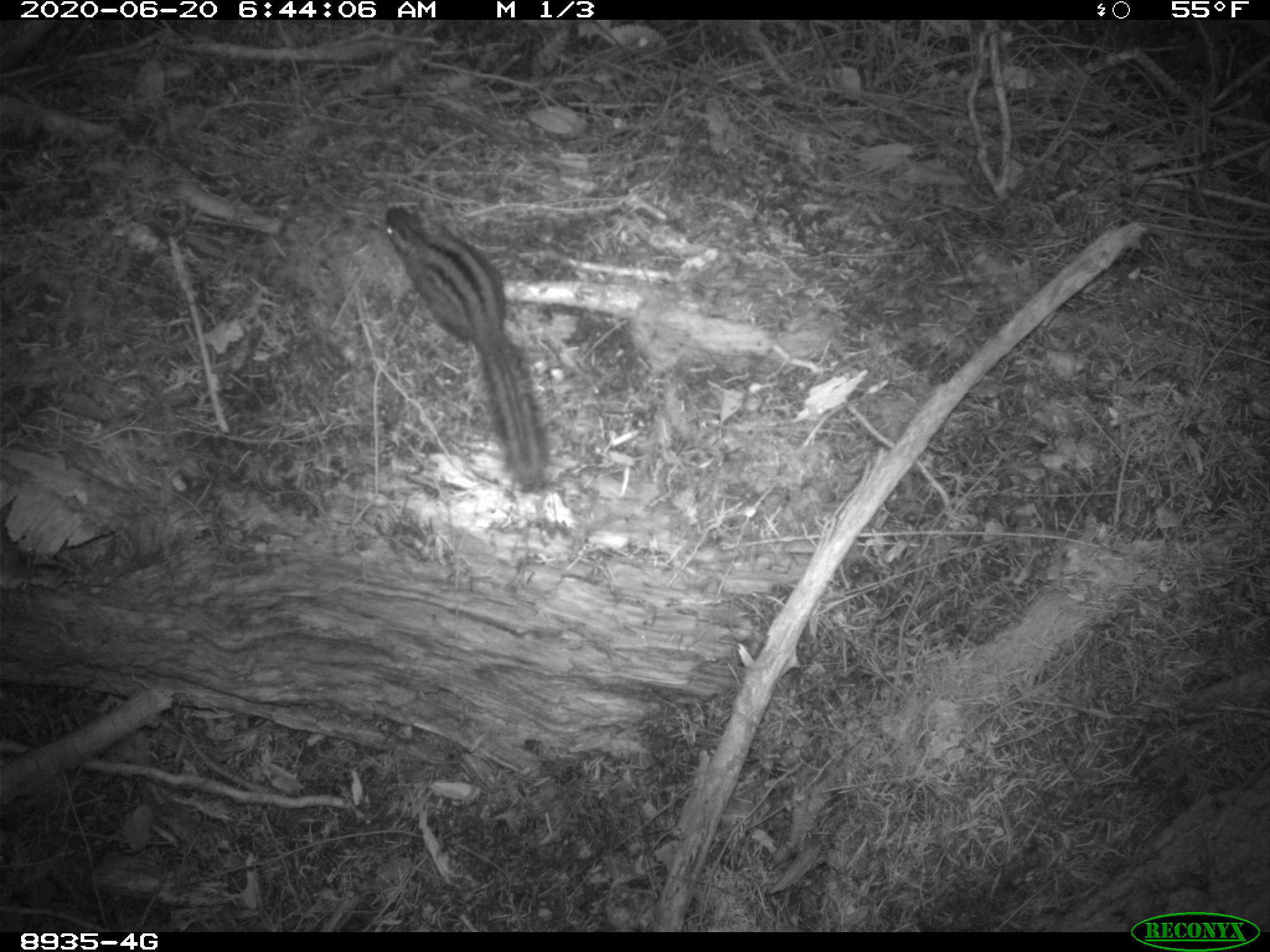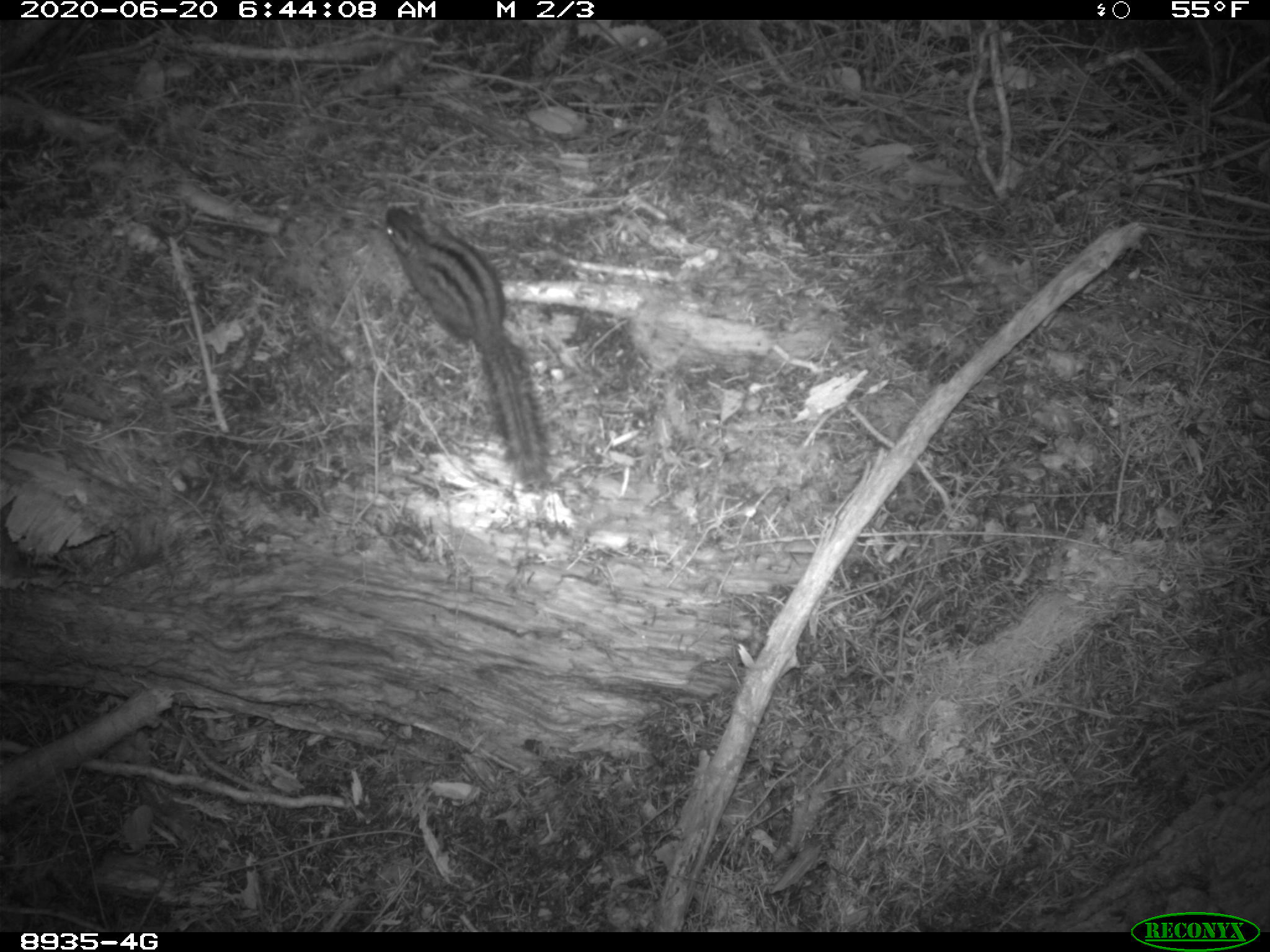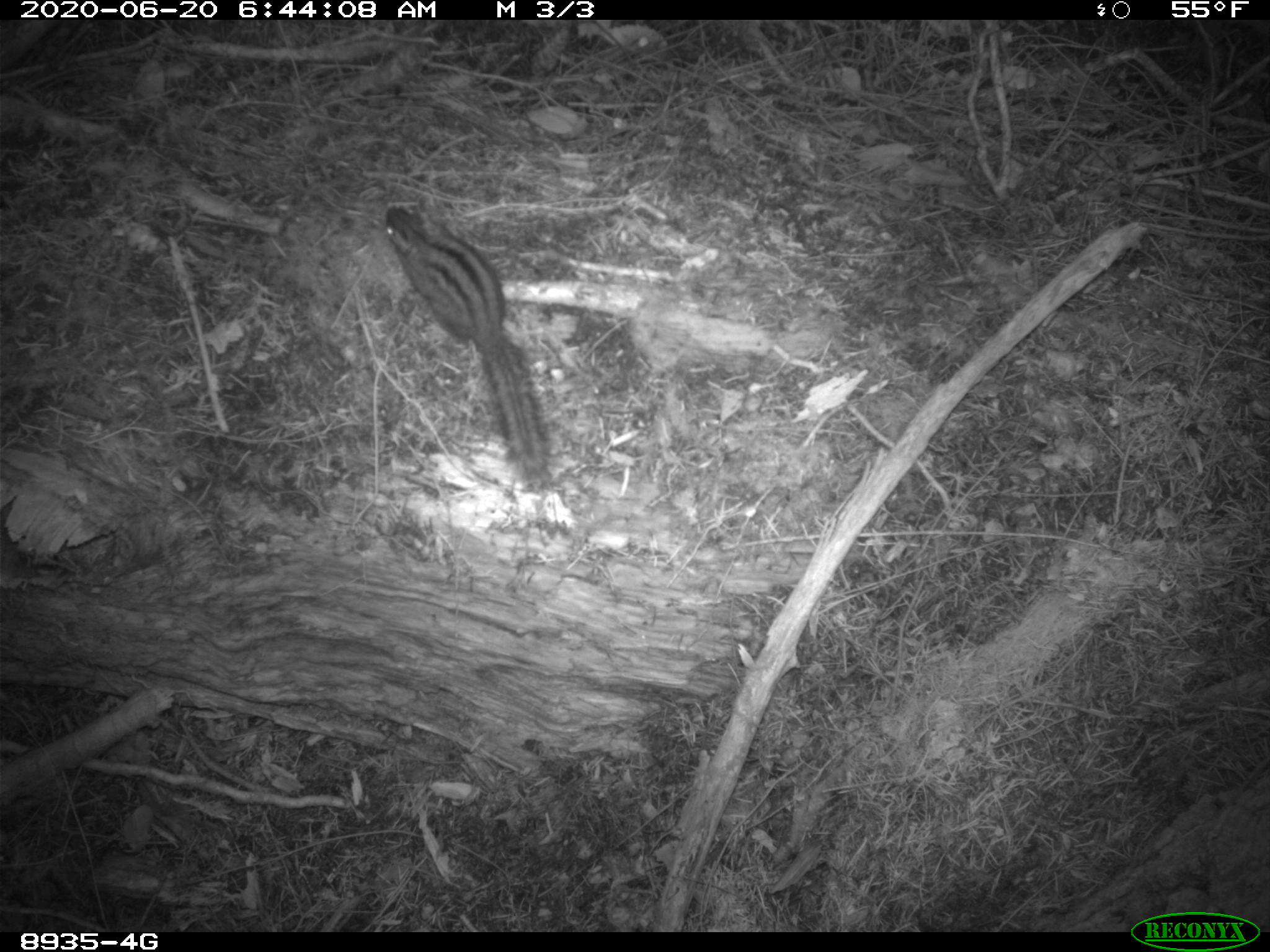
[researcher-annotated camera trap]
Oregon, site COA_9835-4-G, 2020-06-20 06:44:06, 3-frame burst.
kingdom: Animalia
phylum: Chordata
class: Mammalia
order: Rodentia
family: Sciuridae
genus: Neotamias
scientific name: Neotamias townsendii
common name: townsend's chipmunk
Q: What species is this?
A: Townsend's chipmunk (Neotamias townsendii).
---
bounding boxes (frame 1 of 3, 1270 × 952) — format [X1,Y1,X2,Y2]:
townsend's chipmunk: [375,196,558,505]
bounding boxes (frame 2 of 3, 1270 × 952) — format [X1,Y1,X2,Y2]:
townsend's chipmunk: [375,195,561,496]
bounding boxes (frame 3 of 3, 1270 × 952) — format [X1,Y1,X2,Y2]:
townsend's chipmunk: [379,195,562,497]